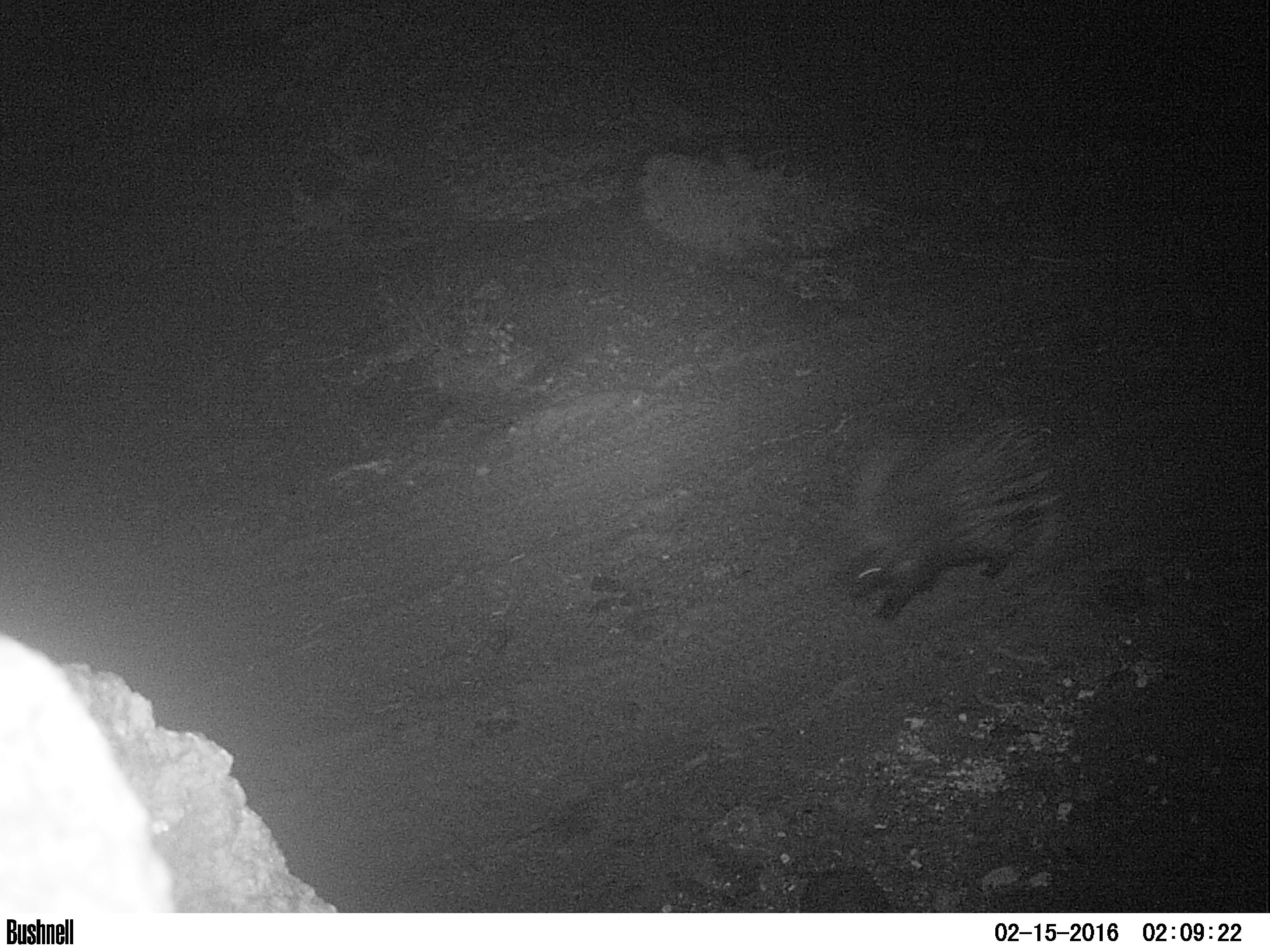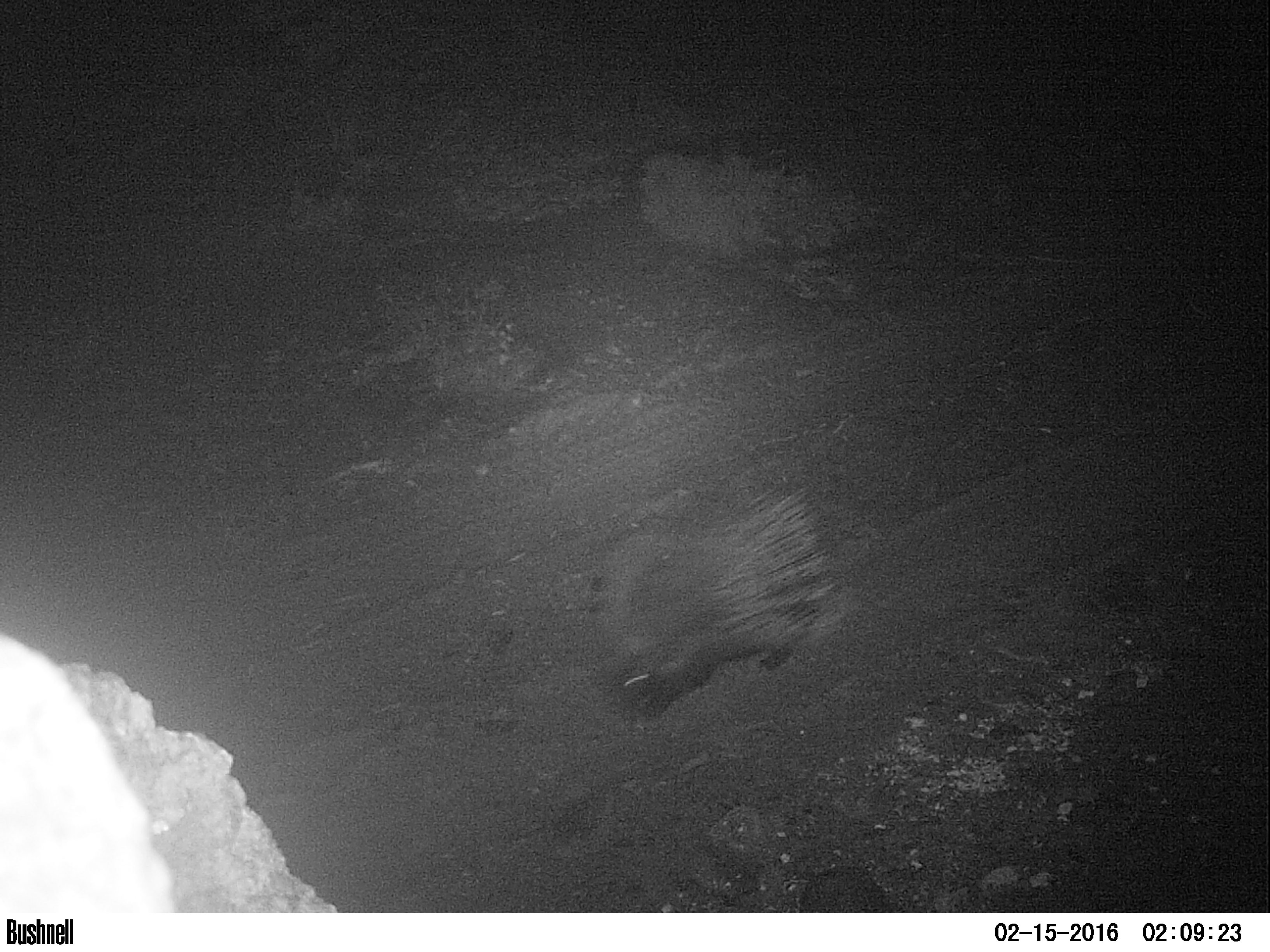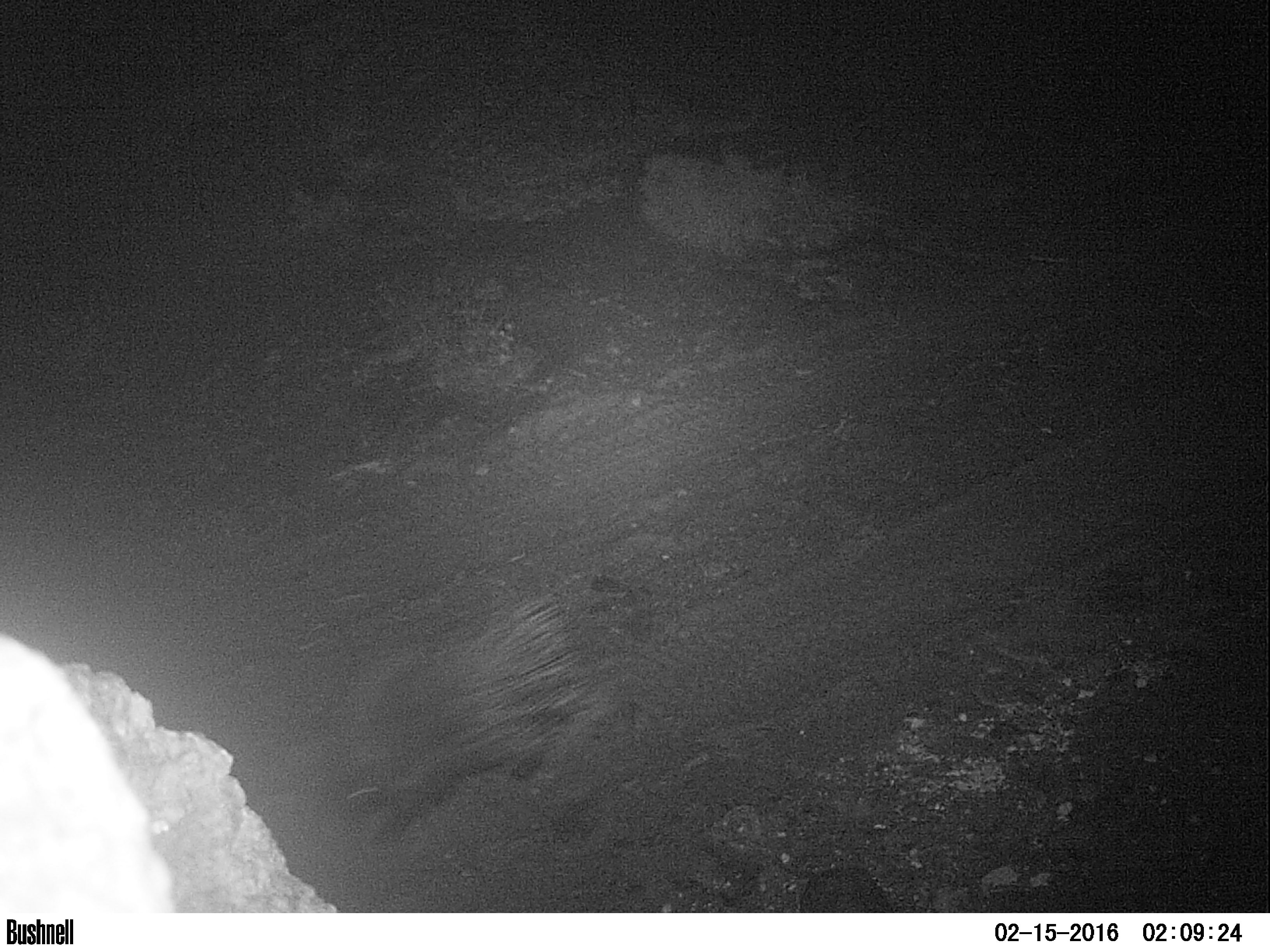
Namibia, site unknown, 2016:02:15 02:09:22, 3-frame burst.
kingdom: Animalia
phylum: Chordata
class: Mammalia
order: Rodentia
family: Hystricidae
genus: Hystrix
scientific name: Hystrix africaeaustralis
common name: cape porcupine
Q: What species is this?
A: Hystrix africaeaustralis (cape porcupine).